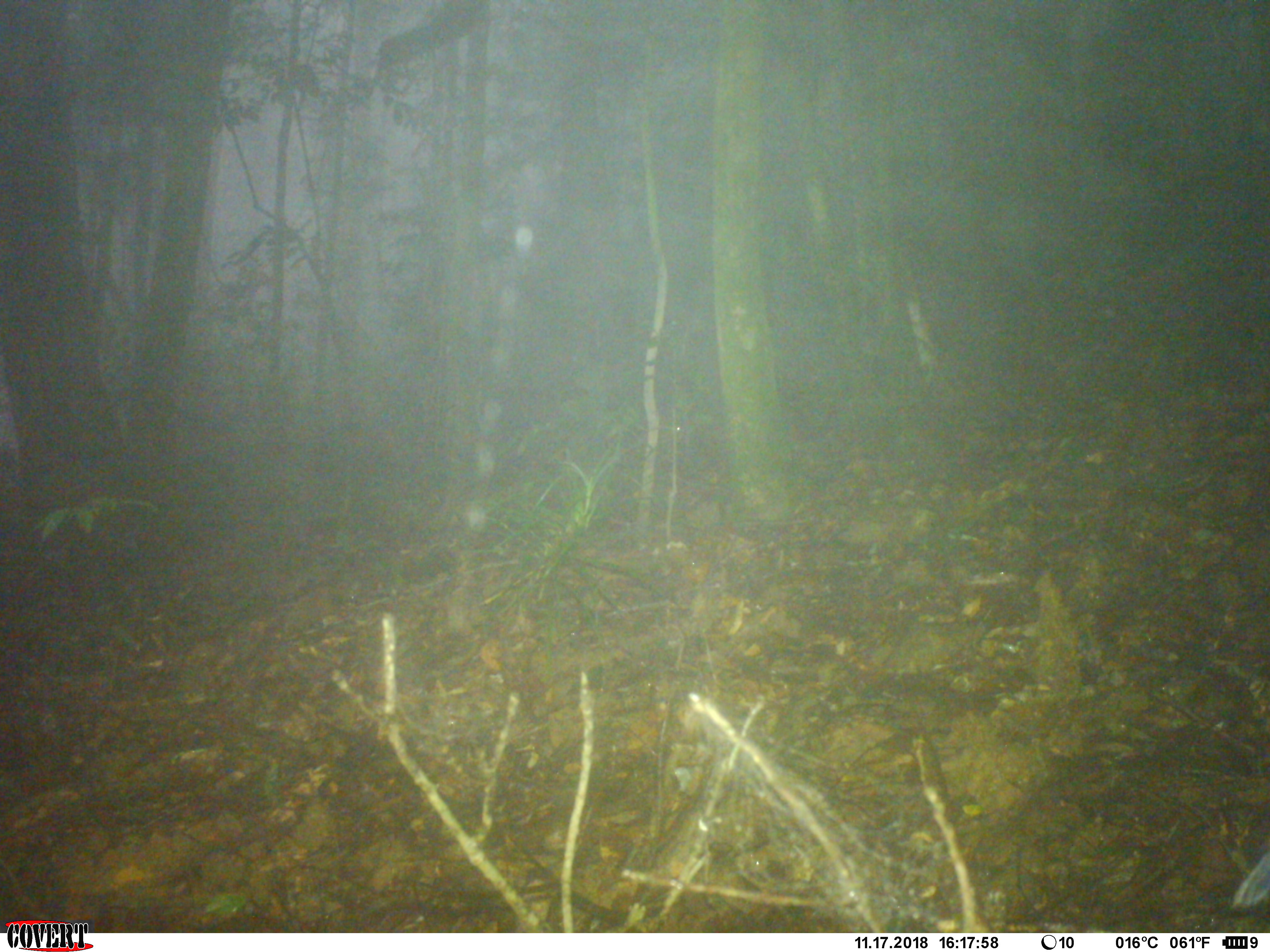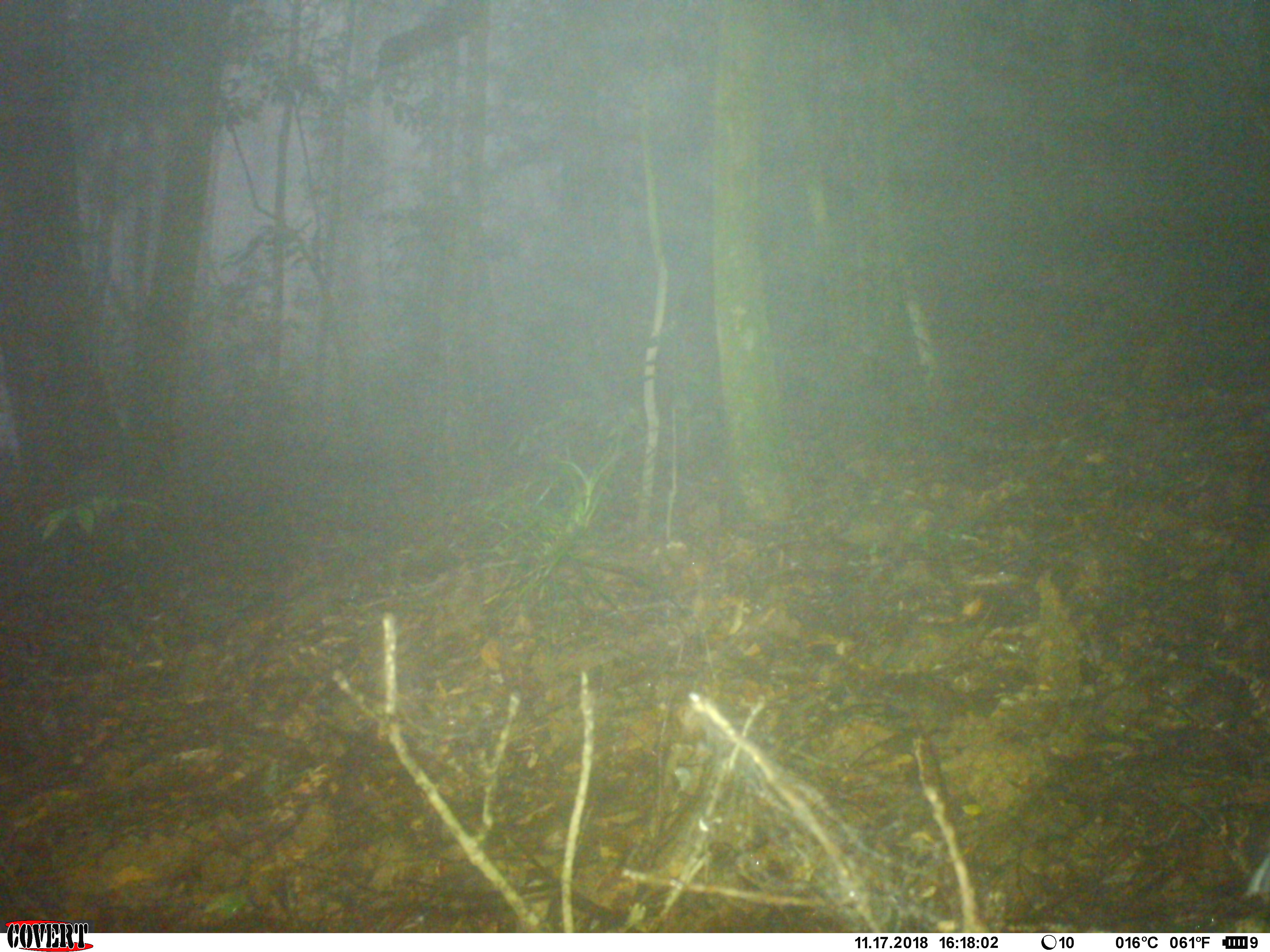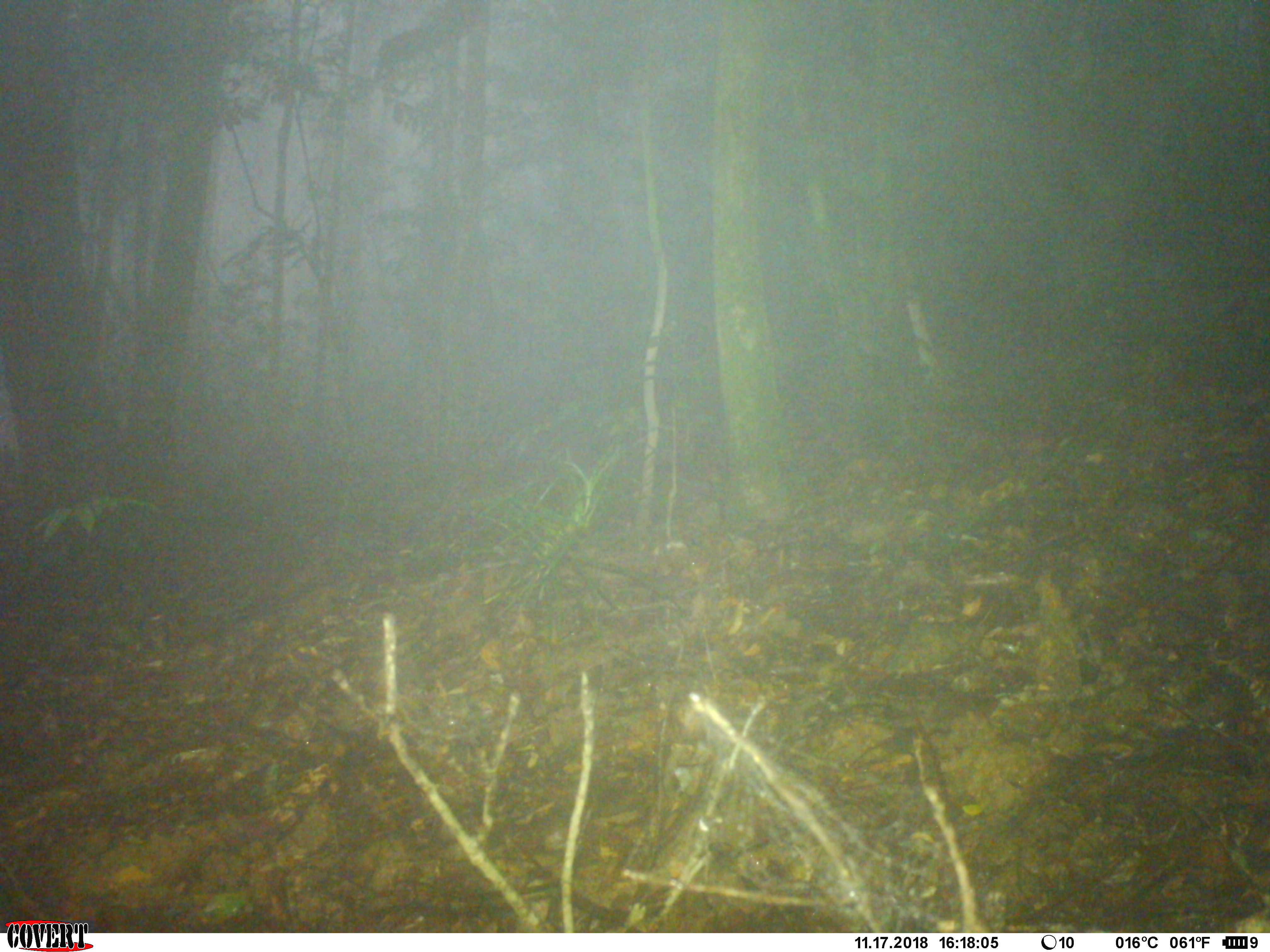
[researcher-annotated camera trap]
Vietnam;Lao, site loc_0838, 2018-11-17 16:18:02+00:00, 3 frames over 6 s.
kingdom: Animalia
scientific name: Animalia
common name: animal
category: unidentified animal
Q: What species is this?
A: Unidentified animal (animal) (Animalia).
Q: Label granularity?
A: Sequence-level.